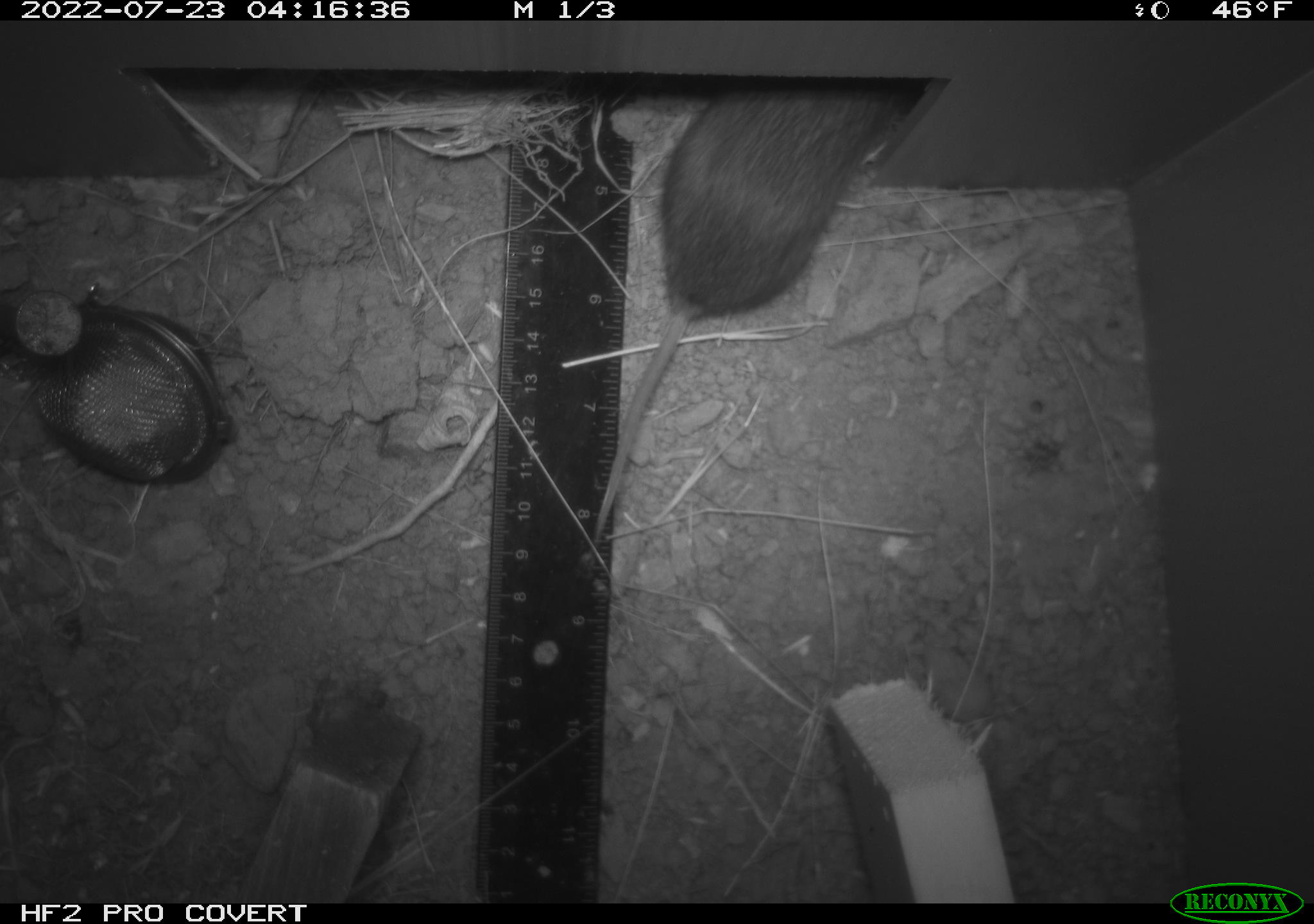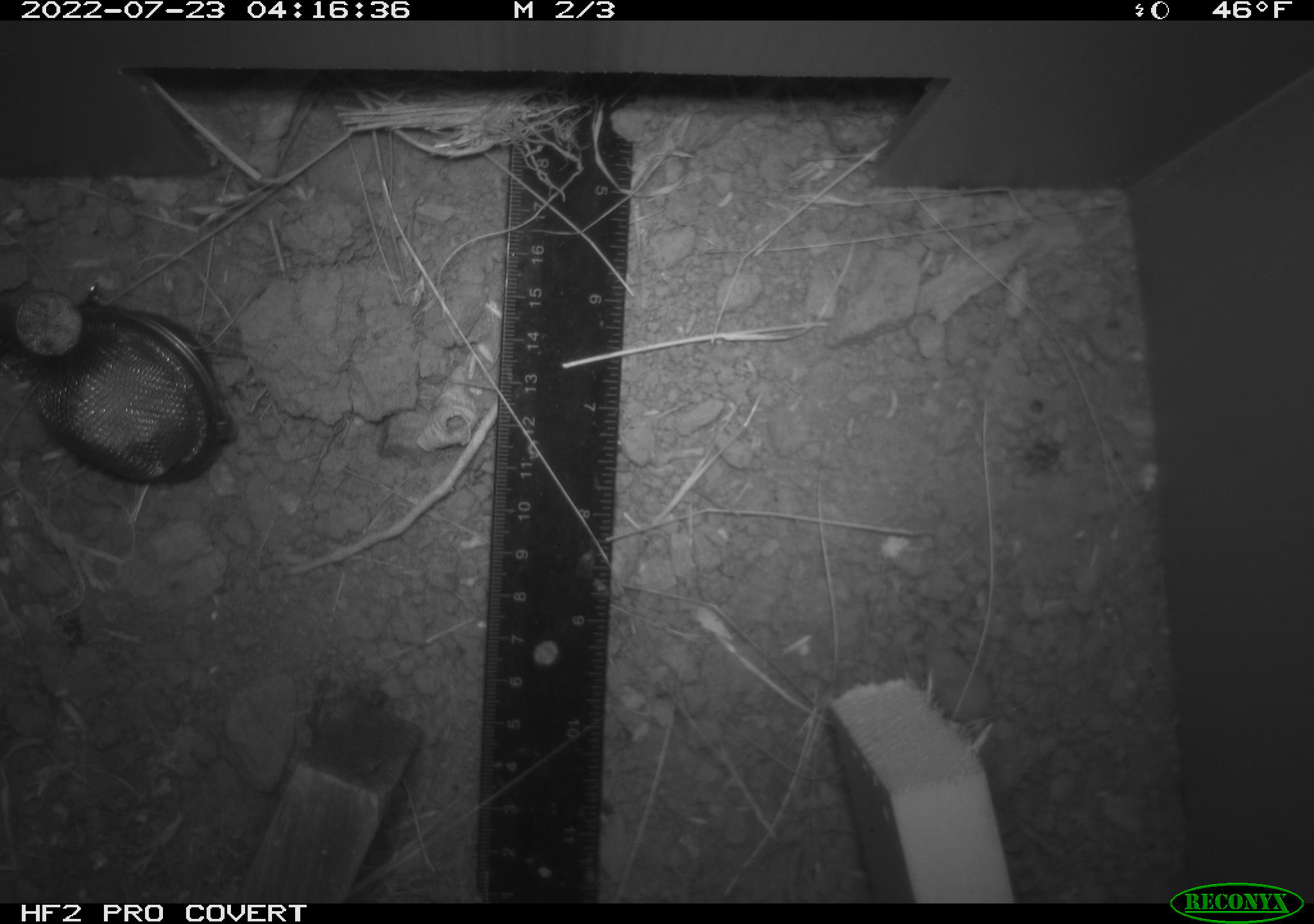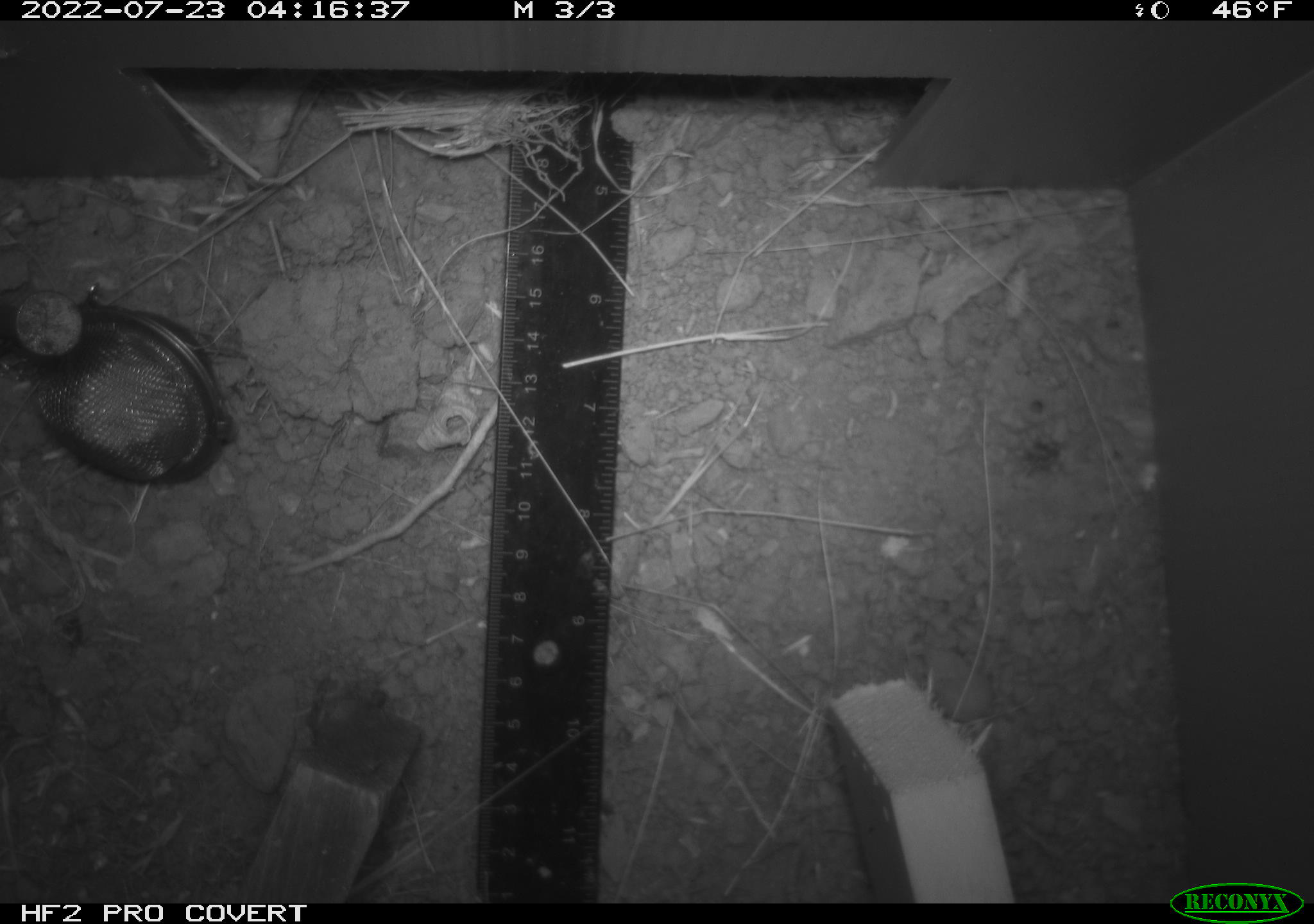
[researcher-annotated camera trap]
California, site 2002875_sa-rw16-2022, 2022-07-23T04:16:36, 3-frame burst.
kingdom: Animalia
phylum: Chordata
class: Mammalia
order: Rodentia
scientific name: Rodentia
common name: mouse species